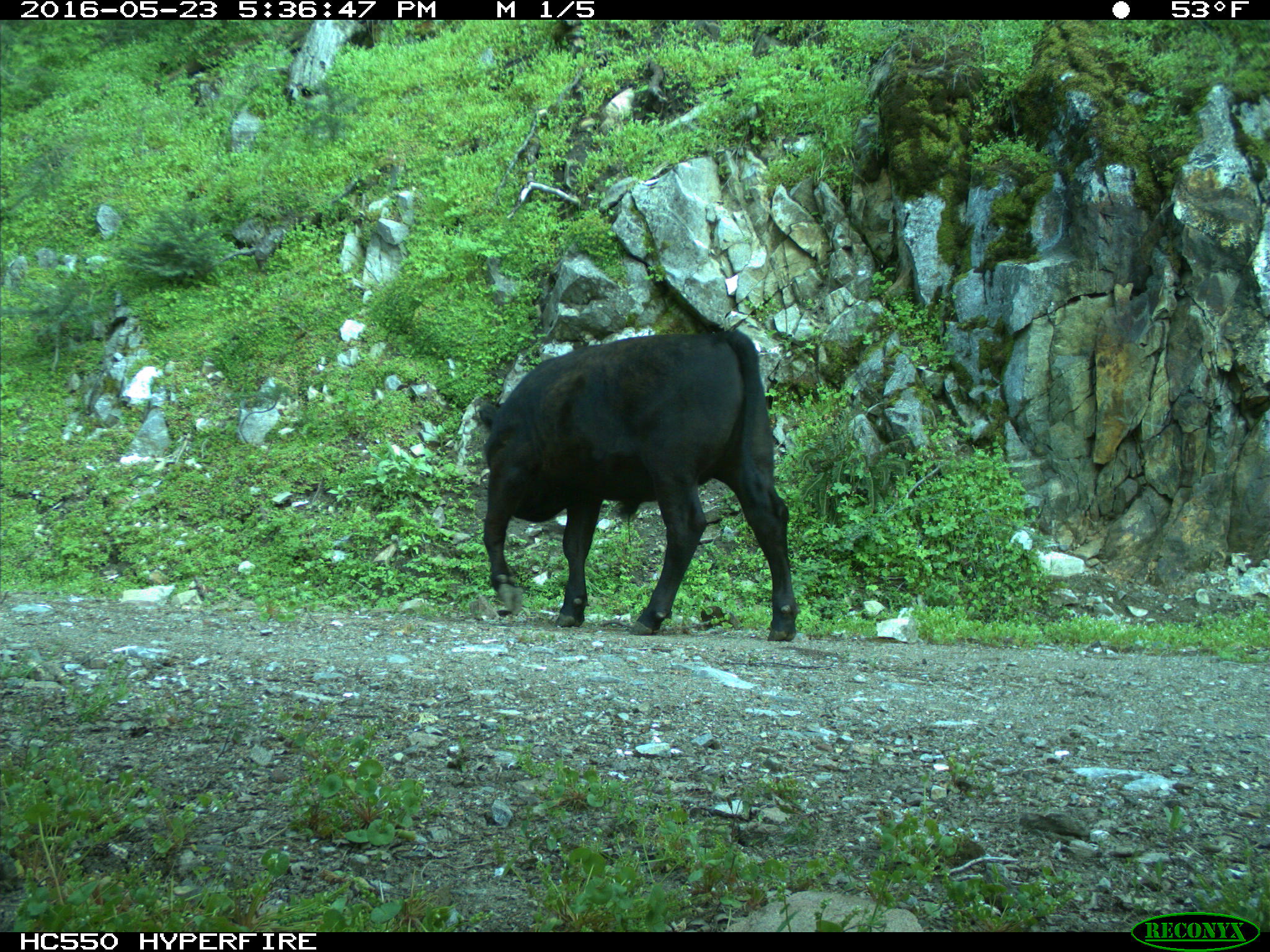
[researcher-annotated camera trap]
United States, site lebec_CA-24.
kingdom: Animalia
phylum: Chordata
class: Mammalia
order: Artiodactyla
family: Bovidae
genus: Bos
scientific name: Bos taurus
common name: domestic cow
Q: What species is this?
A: Bos taurus (domestic cow).